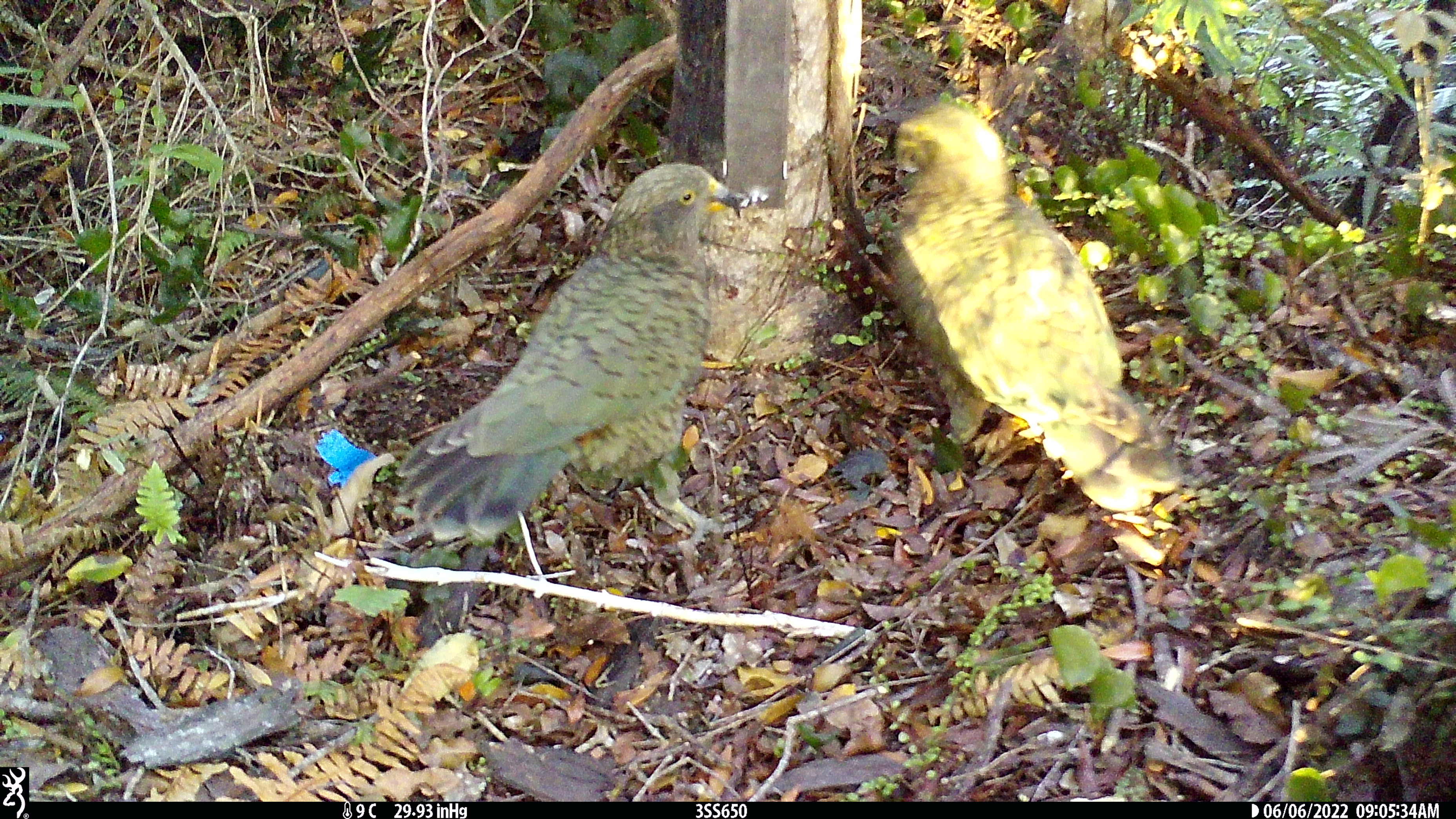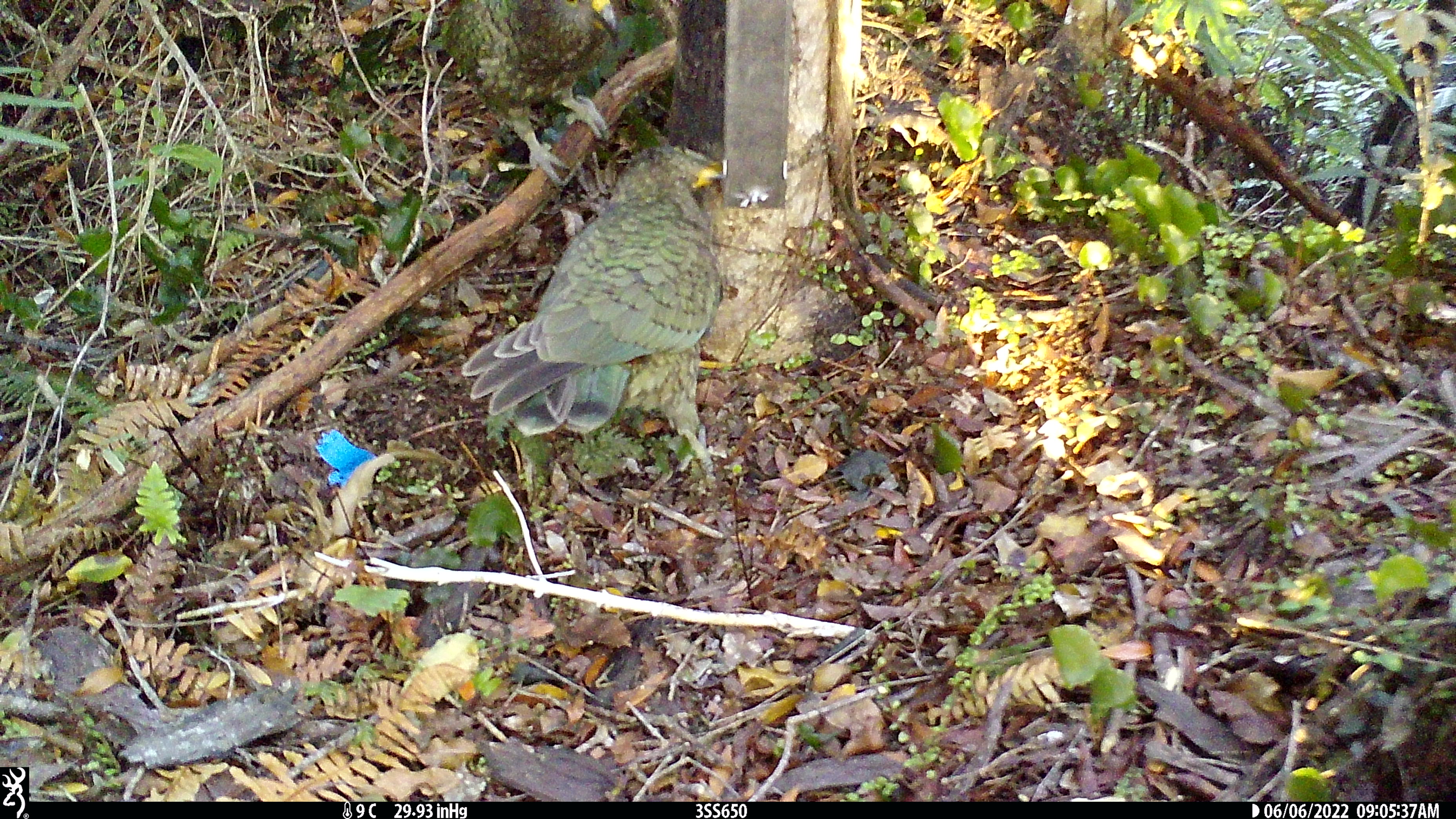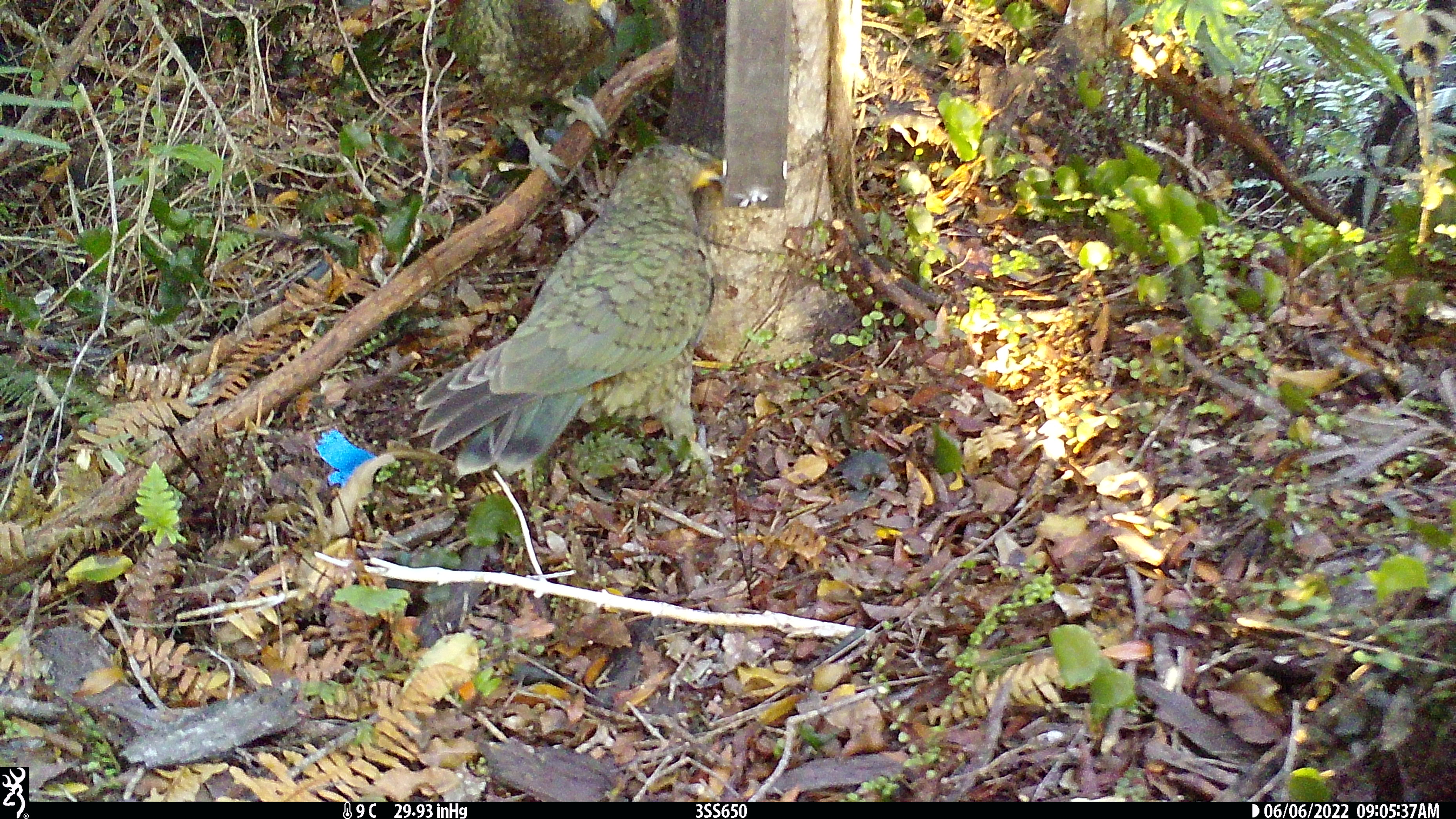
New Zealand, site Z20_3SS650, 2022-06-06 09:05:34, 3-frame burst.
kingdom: Animalia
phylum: Chordata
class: Aves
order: Psittaciformes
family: Strigopidae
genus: Nestor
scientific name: Nestor notabilis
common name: kea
Kea (Nestor notabilis).